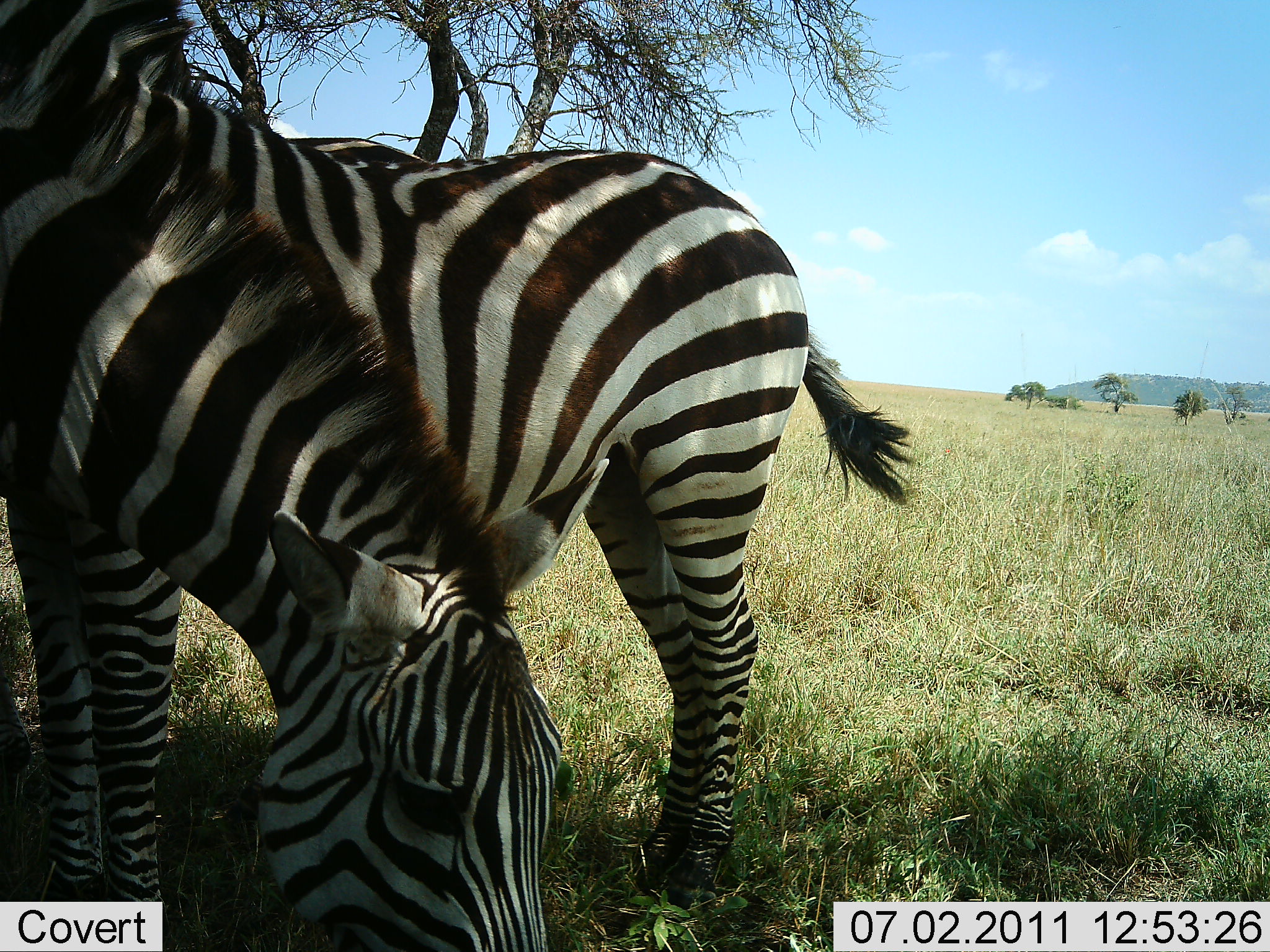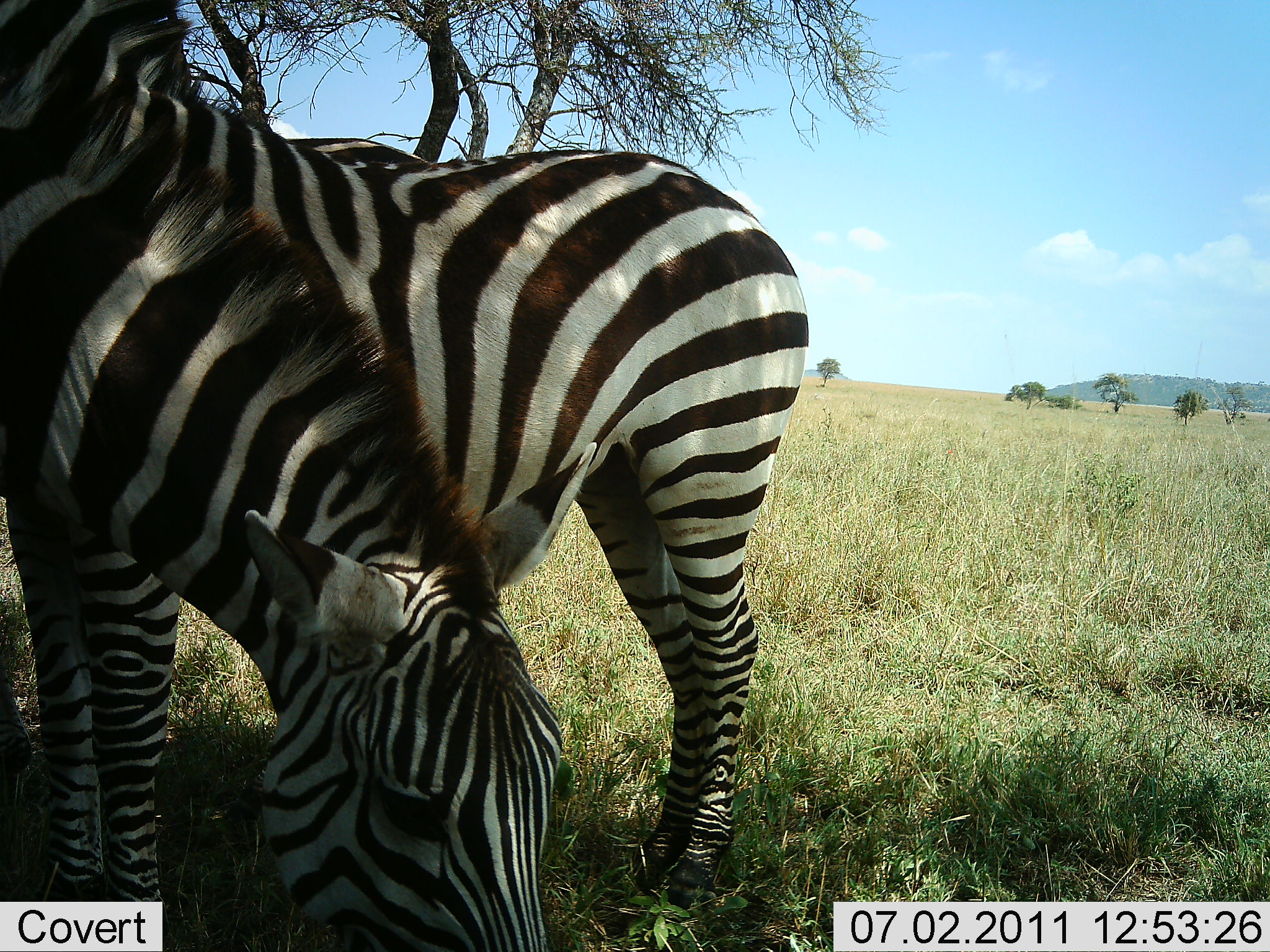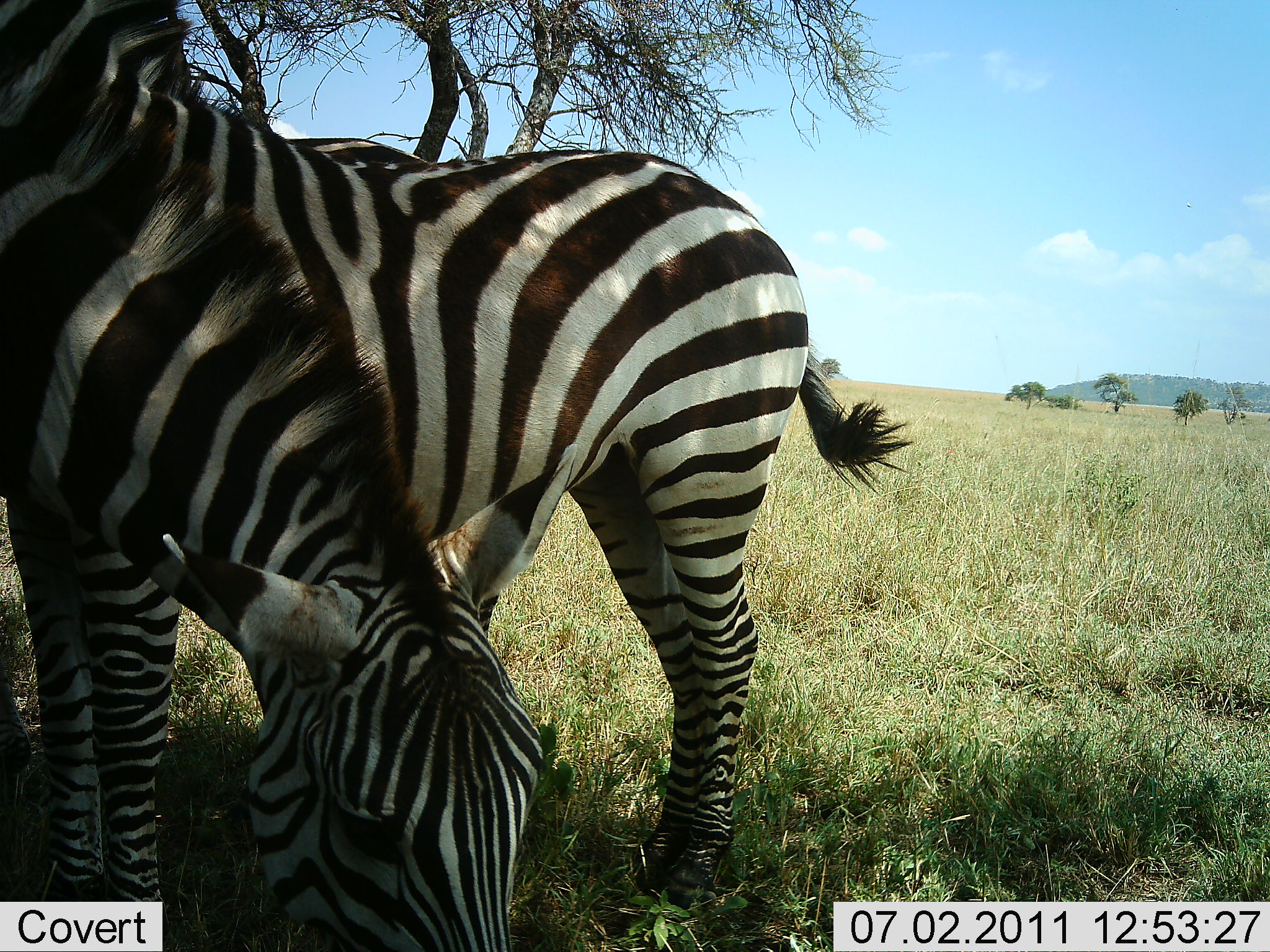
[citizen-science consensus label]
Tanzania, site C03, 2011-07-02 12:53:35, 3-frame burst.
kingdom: Animalia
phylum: Chordata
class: Mammalia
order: Perissodactyla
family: Equidae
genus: Equus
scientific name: Equus quagga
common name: plains zebra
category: zebra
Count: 2.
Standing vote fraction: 77%.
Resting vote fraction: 23%.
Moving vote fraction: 0%.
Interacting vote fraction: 15%.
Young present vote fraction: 0%.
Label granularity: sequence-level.